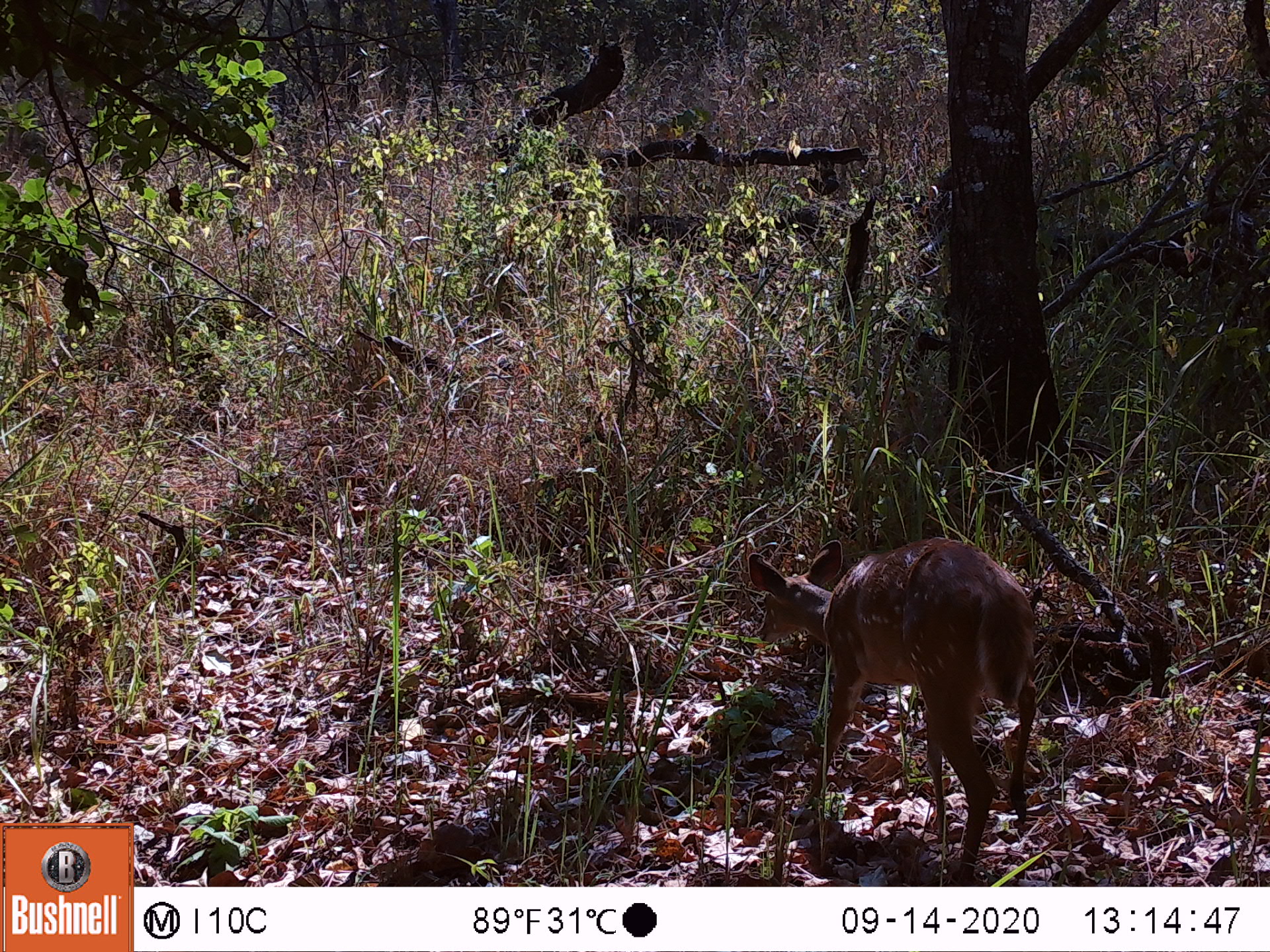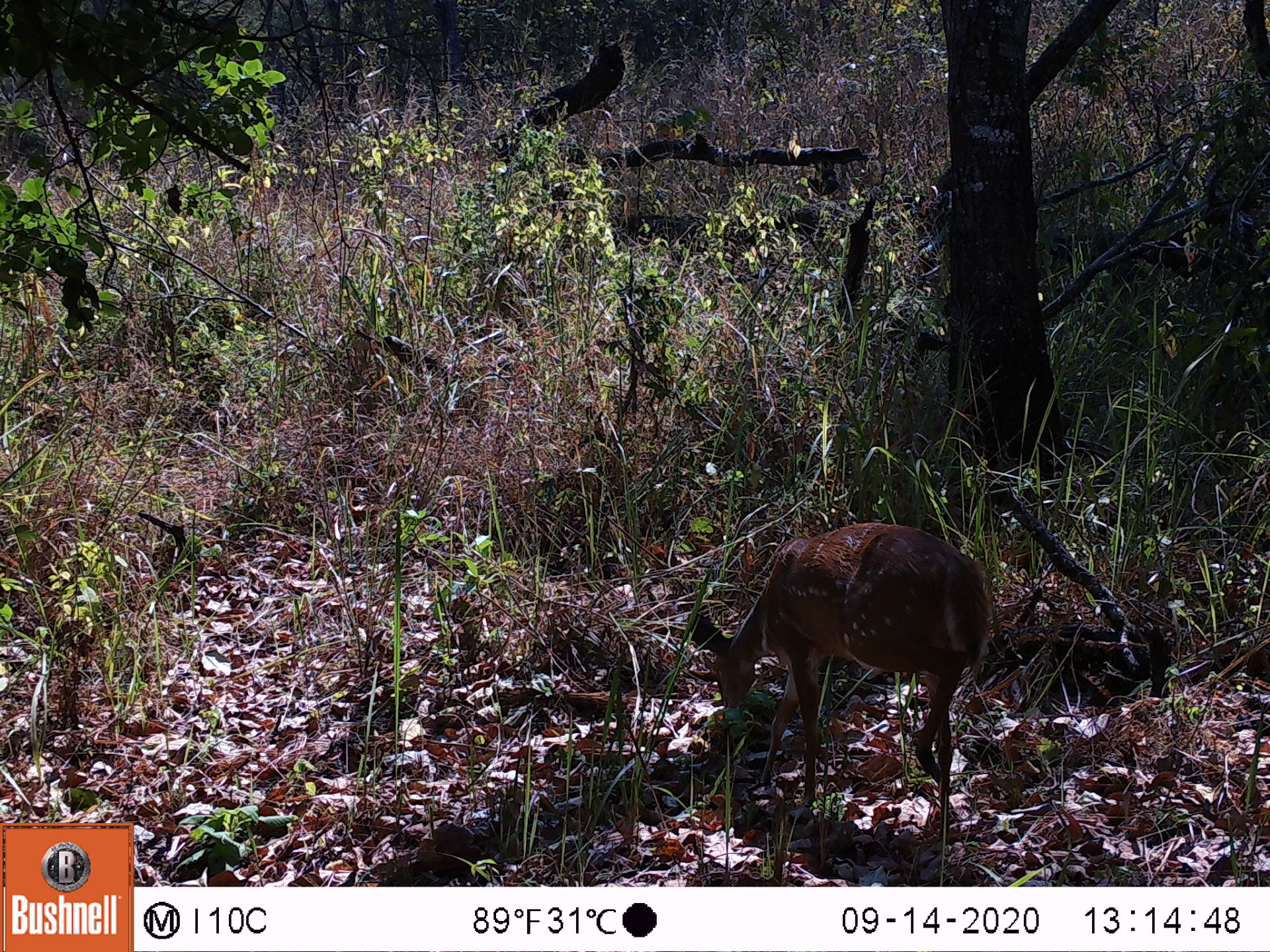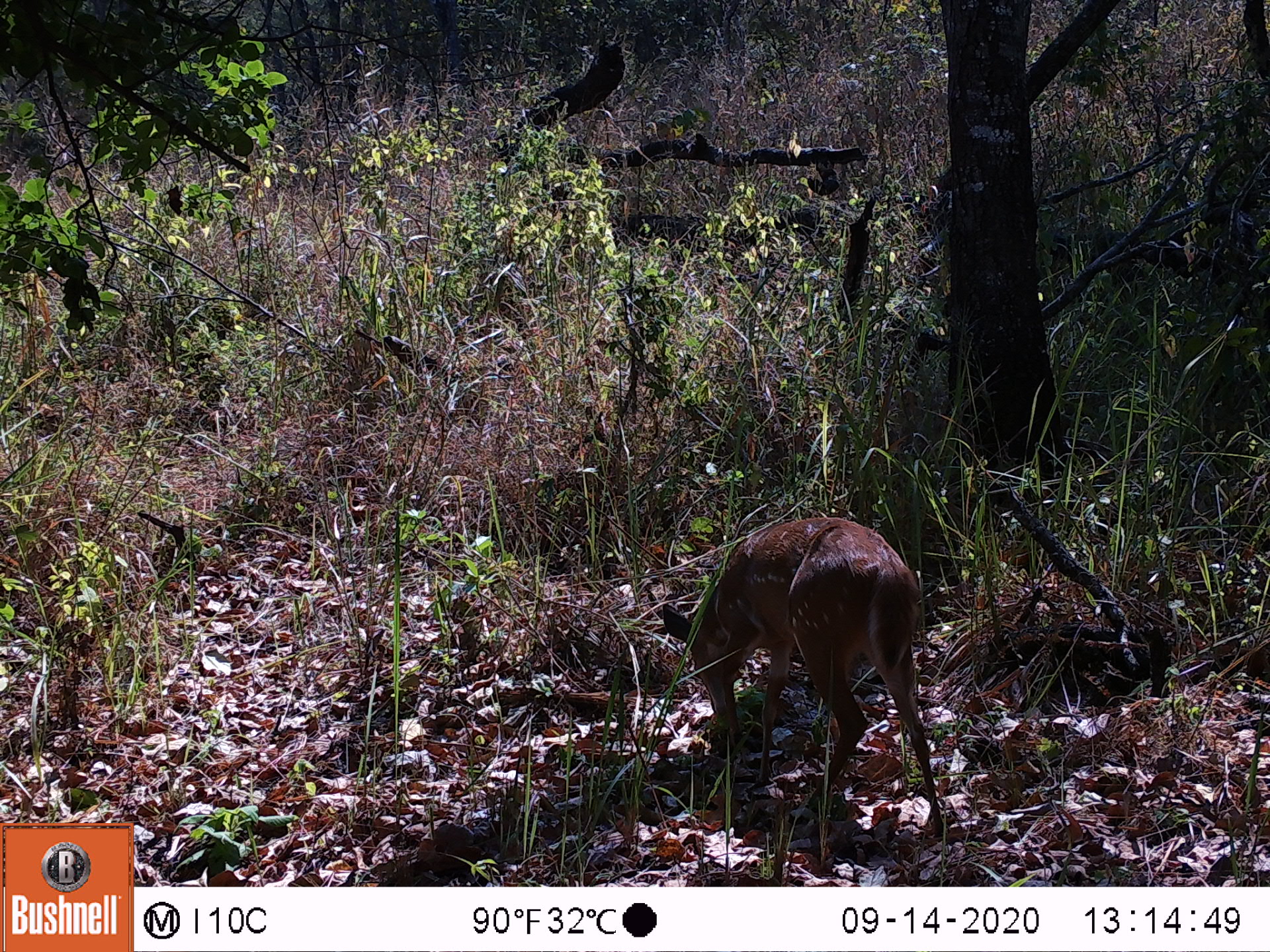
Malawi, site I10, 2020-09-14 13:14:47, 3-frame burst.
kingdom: Animalia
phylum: Chordata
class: Mammalia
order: Artiodactyla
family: Bovidae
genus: Tragelaphus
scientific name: Tragelaphus sylvaticus sylvaticus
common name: cape bushbuck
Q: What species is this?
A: Cape bushbuck (Tragelaphus sylvaticus sylvaticus).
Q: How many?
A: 1.